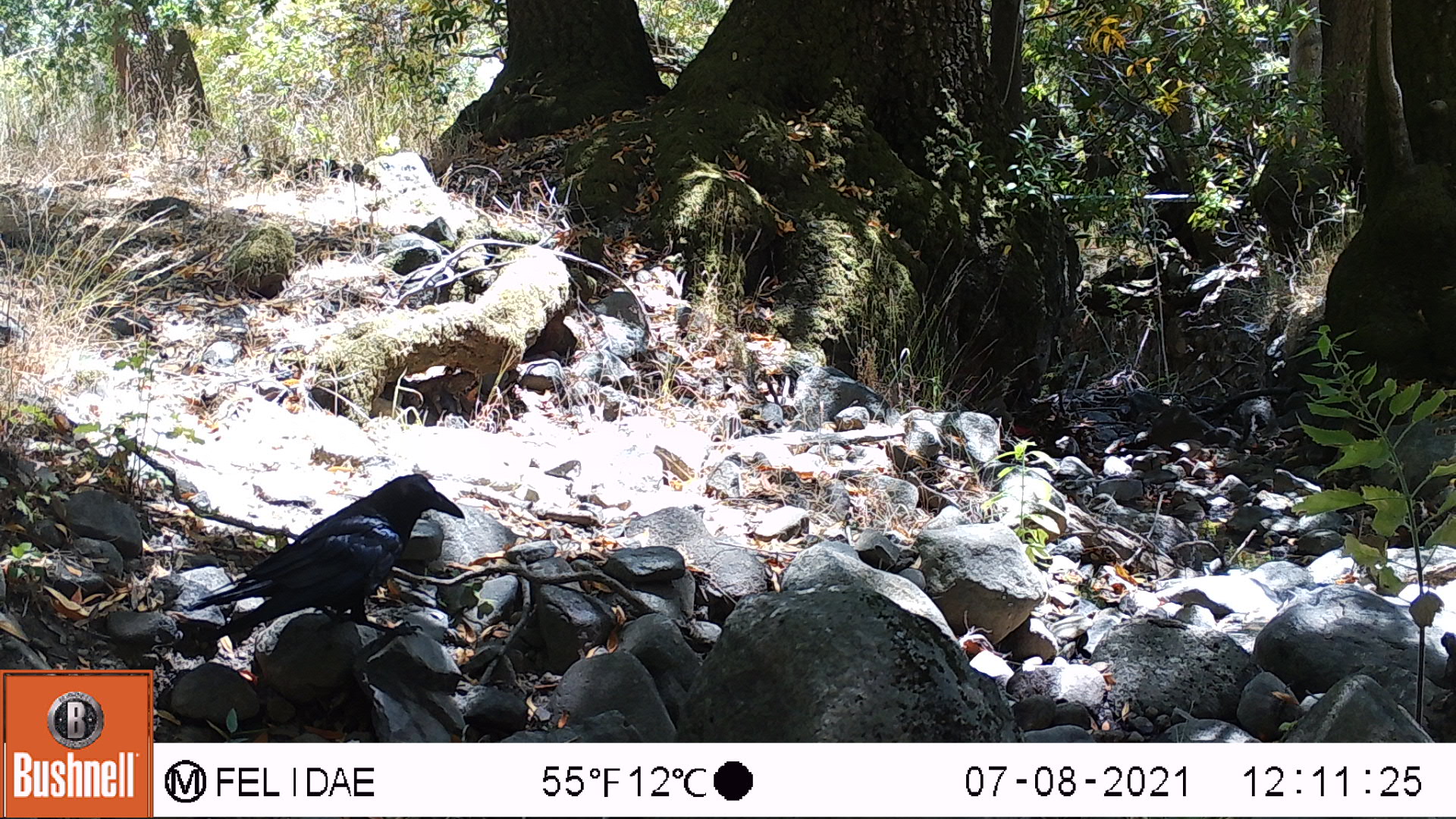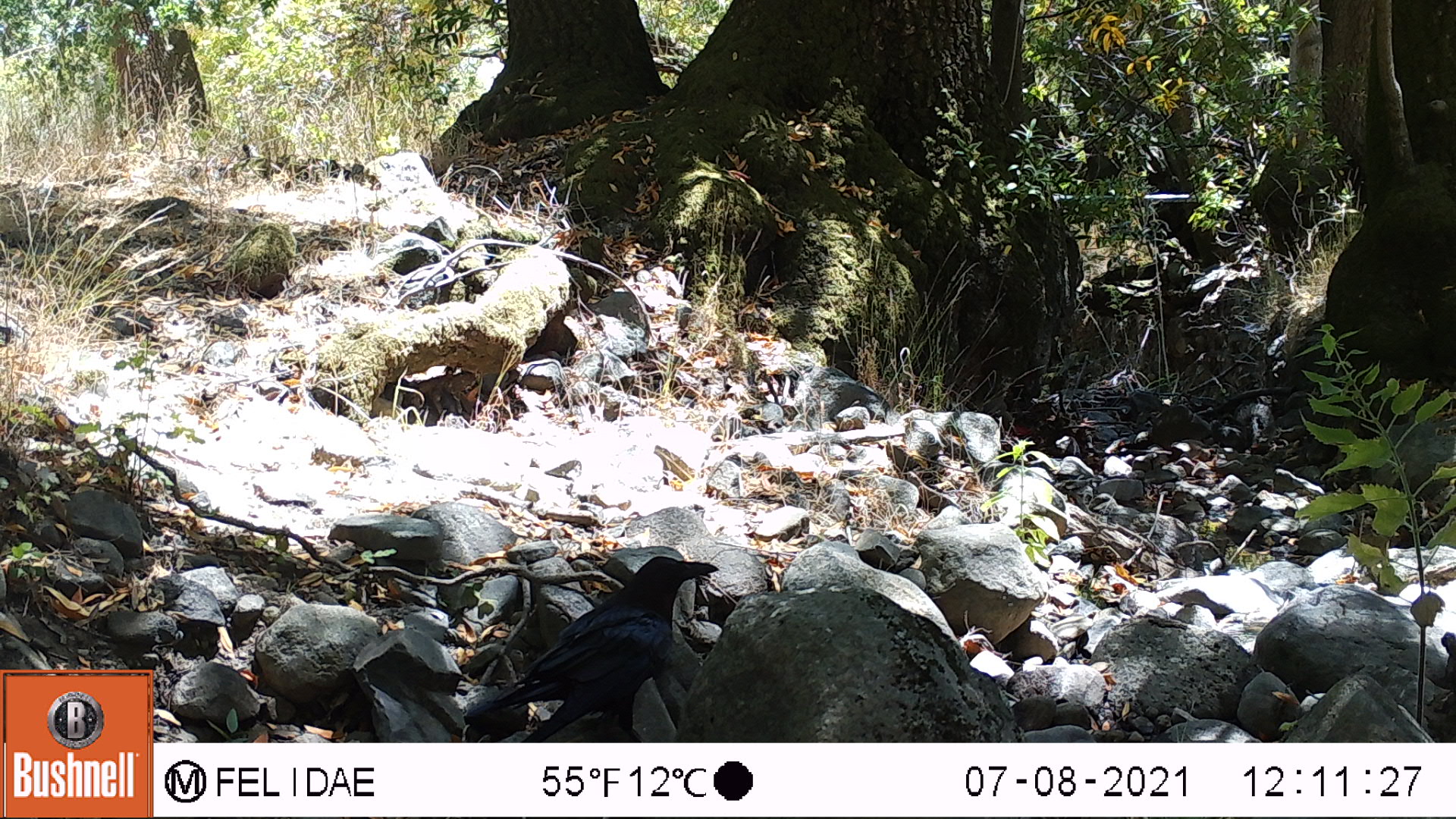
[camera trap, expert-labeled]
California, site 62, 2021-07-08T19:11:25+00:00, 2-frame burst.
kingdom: Animalia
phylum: Chordata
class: Aves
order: Passeriformes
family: Corvidae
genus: Corvus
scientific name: Corvus brachyrhynchos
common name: american crow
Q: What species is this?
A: American crow (Corvus brachyrhynchos).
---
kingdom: Animalia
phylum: Chordata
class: Aves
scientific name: Aves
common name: bird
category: unknown bird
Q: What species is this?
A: Unknown bird (bird) (Aves).